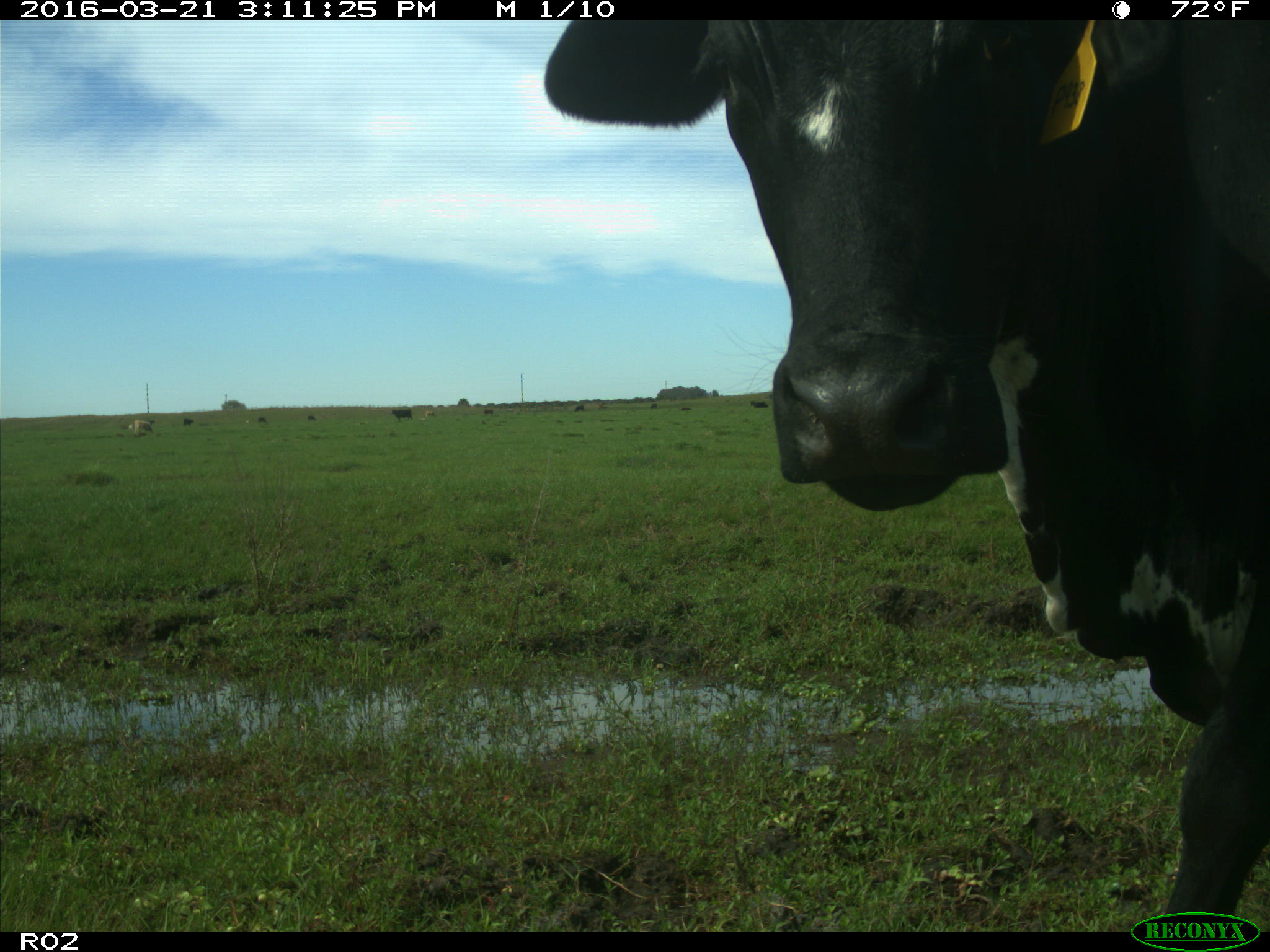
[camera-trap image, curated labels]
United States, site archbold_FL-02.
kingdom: Animalia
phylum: Chordata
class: Mammalia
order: Artiodactyla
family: Bovidae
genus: Bos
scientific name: Bos taurus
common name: domestic cow